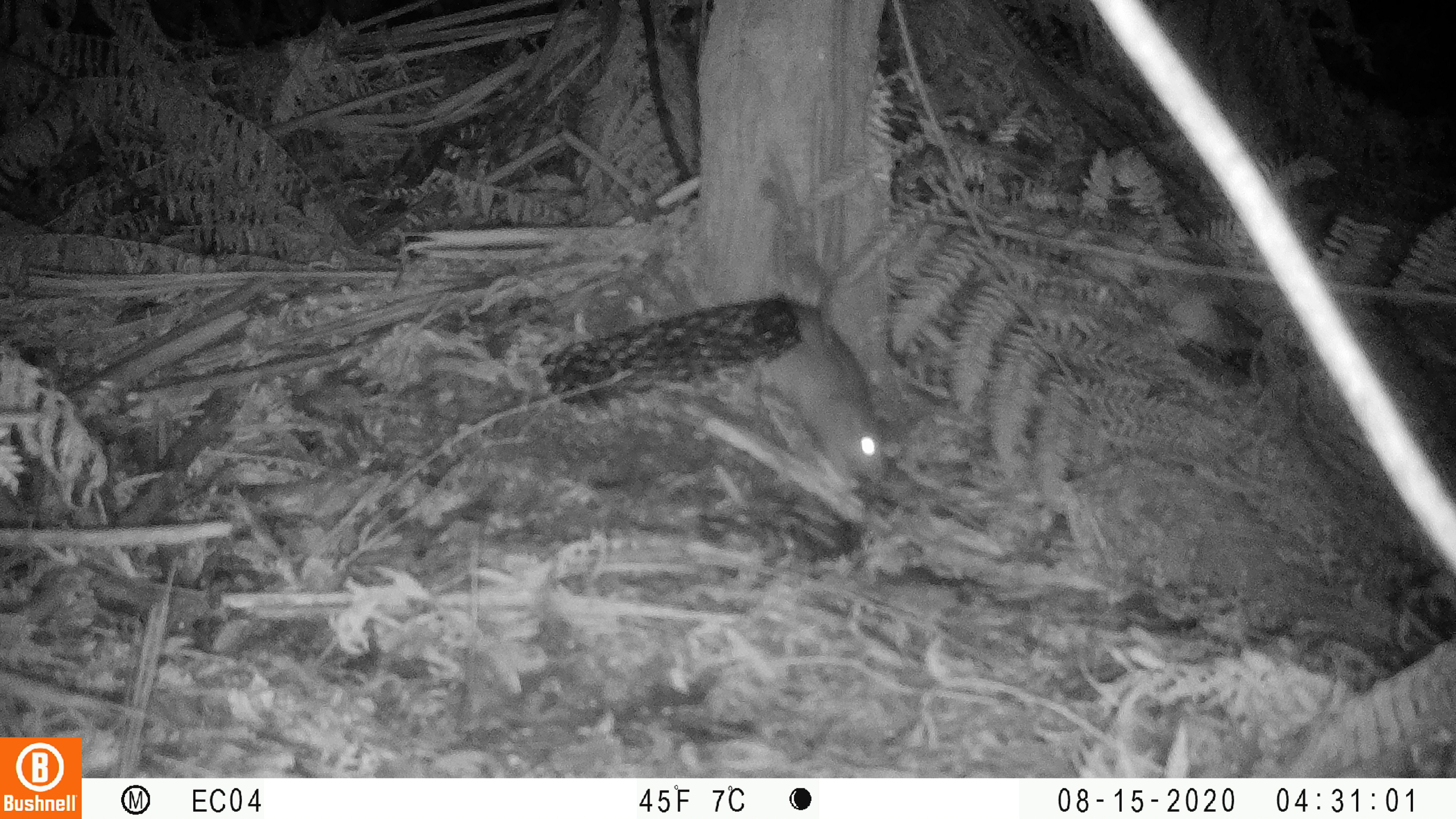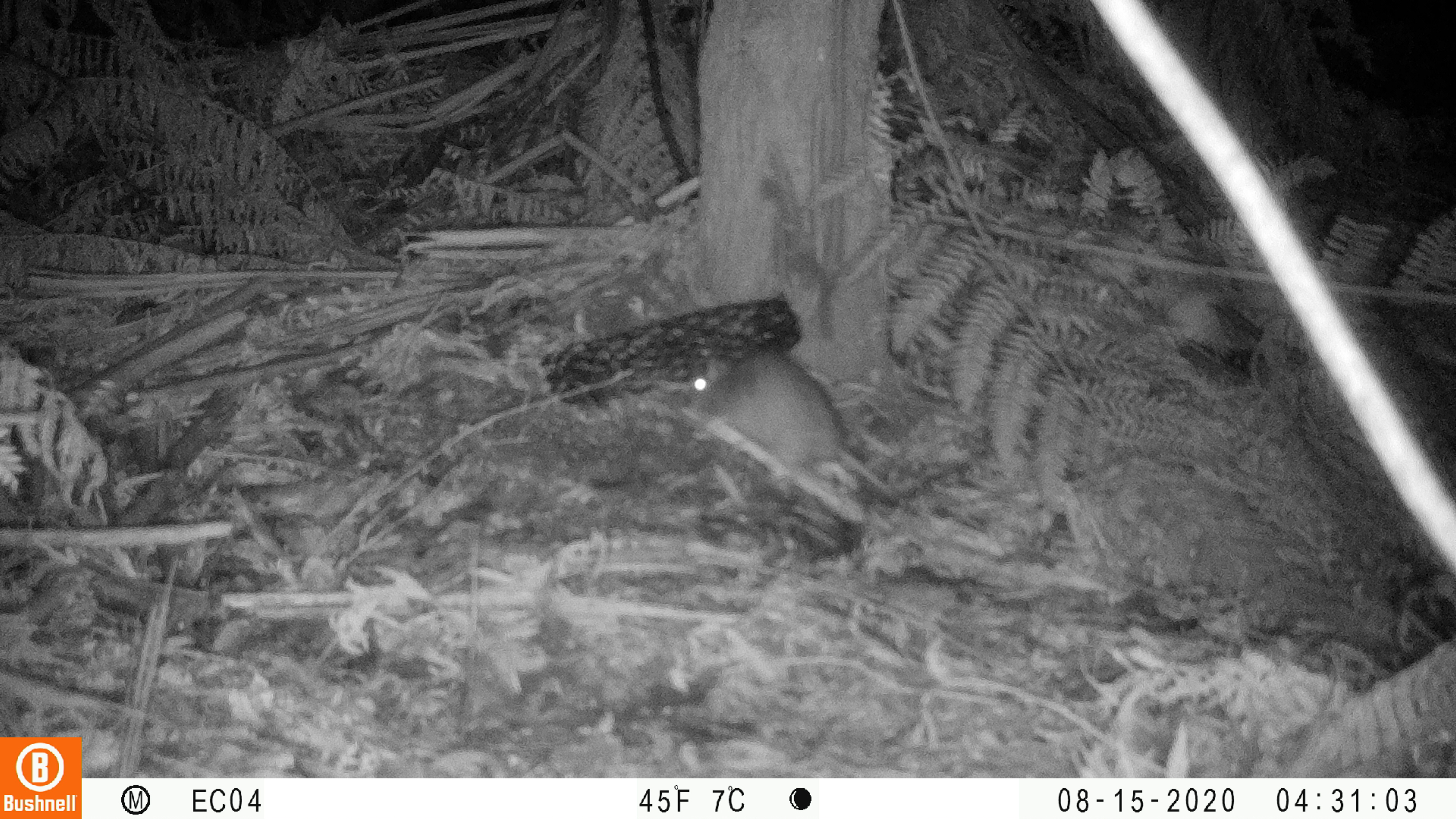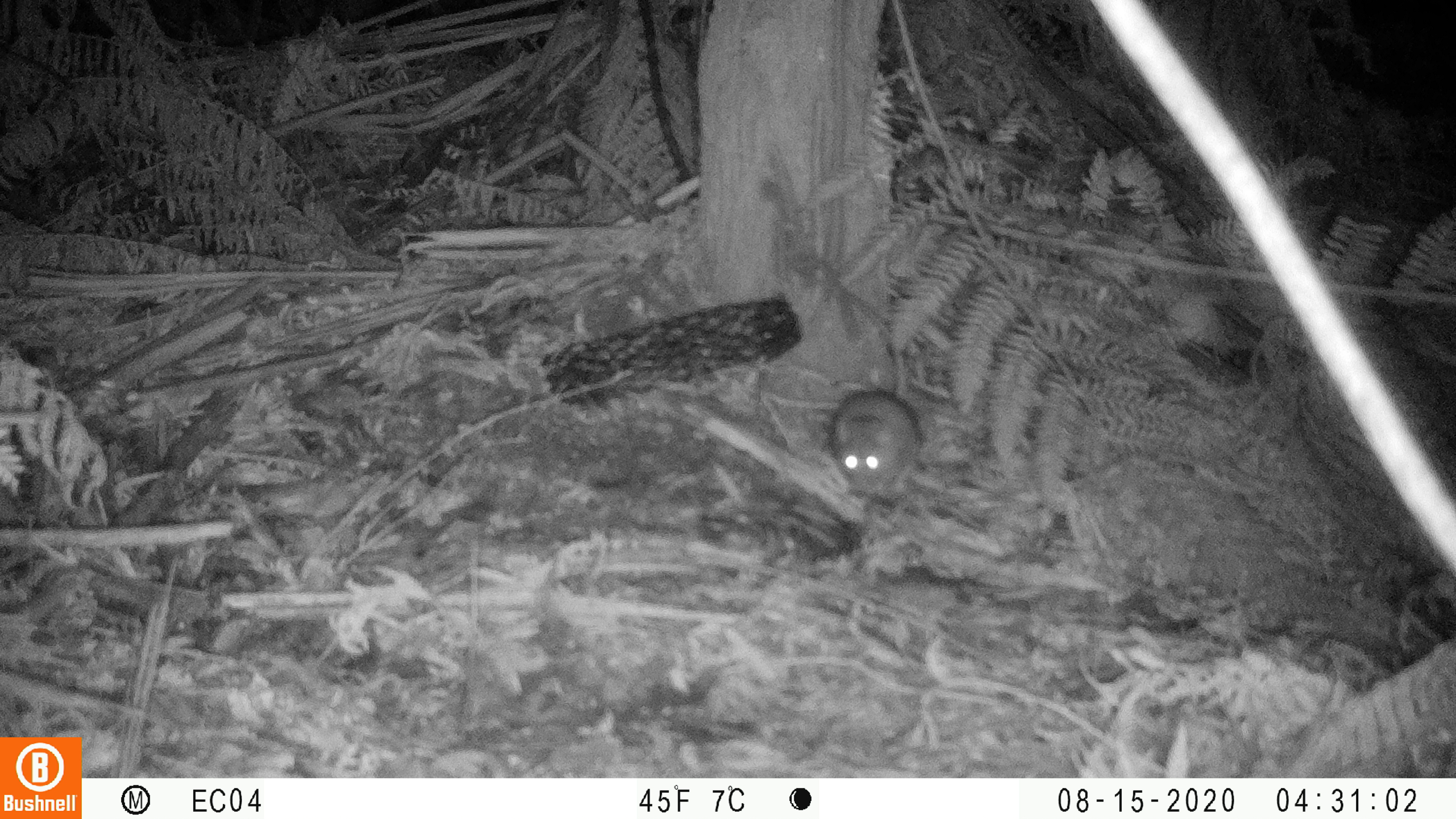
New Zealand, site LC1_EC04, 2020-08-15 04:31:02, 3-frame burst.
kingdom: Animalia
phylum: Chordata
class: Mammalia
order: Rodentia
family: Muridae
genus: Rattus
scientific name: Rattus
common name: rat